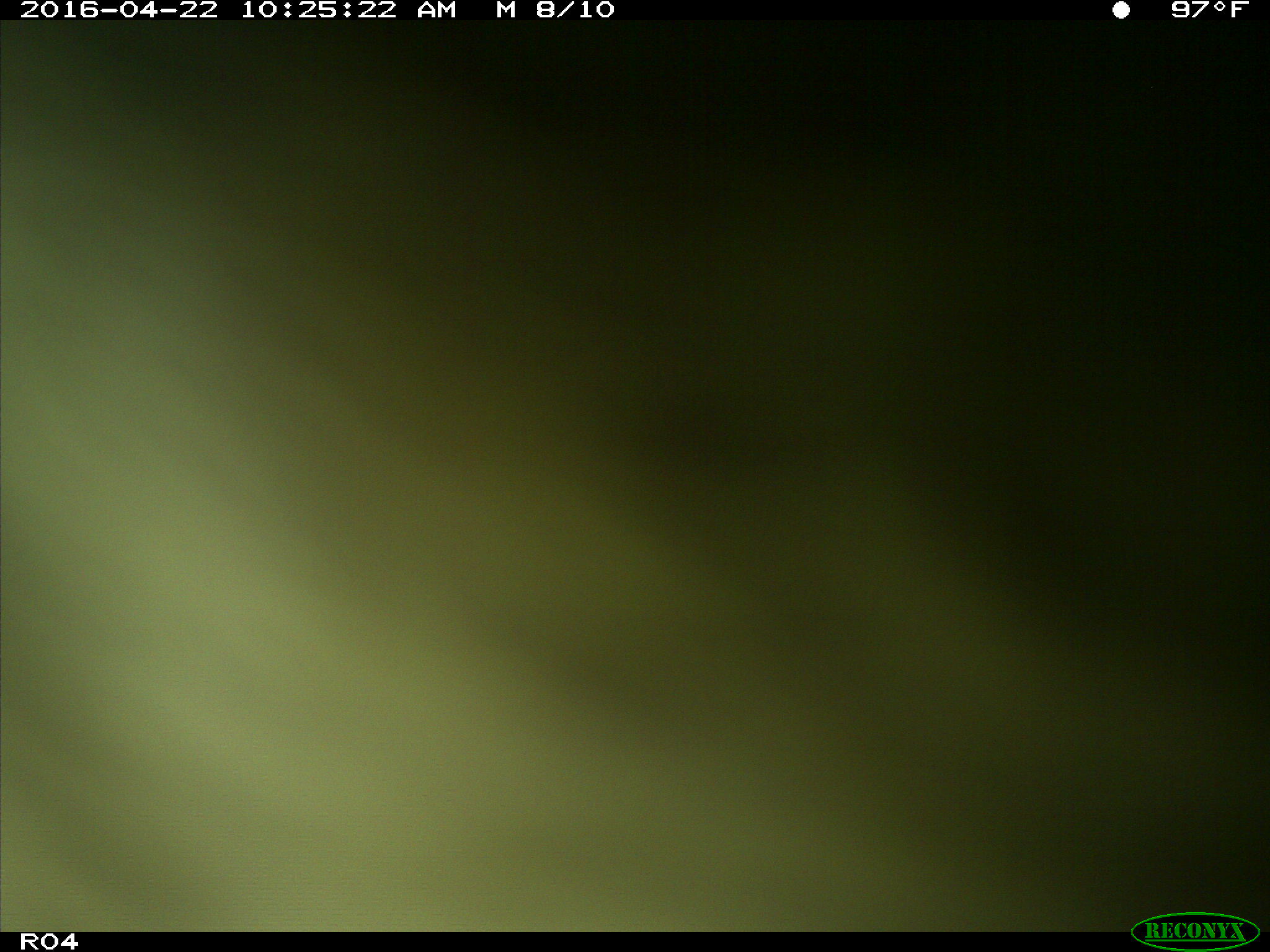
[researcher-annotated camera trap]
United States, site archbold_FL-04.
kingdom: Animalia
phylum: Chordata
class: Mammalia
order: Artiodactyla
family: Bovidae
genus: Bos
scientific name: Bos taurus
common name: domestic cow